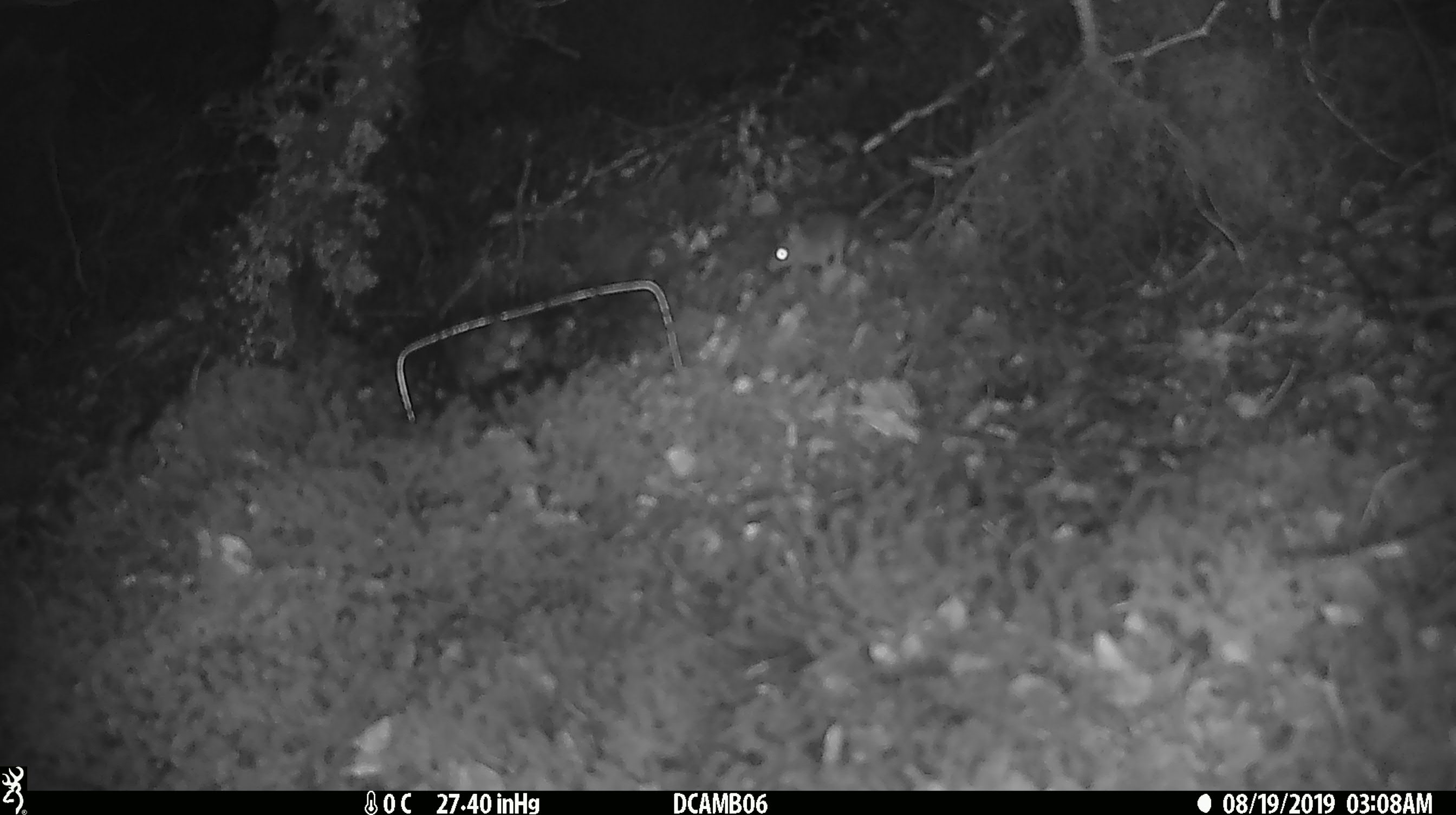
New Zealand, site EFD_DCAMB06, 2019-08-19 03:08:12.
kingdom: Animalia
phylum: Chordata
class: Mammalia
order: Rodentia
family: Muridae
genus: Mus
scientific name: Mus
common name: mouse